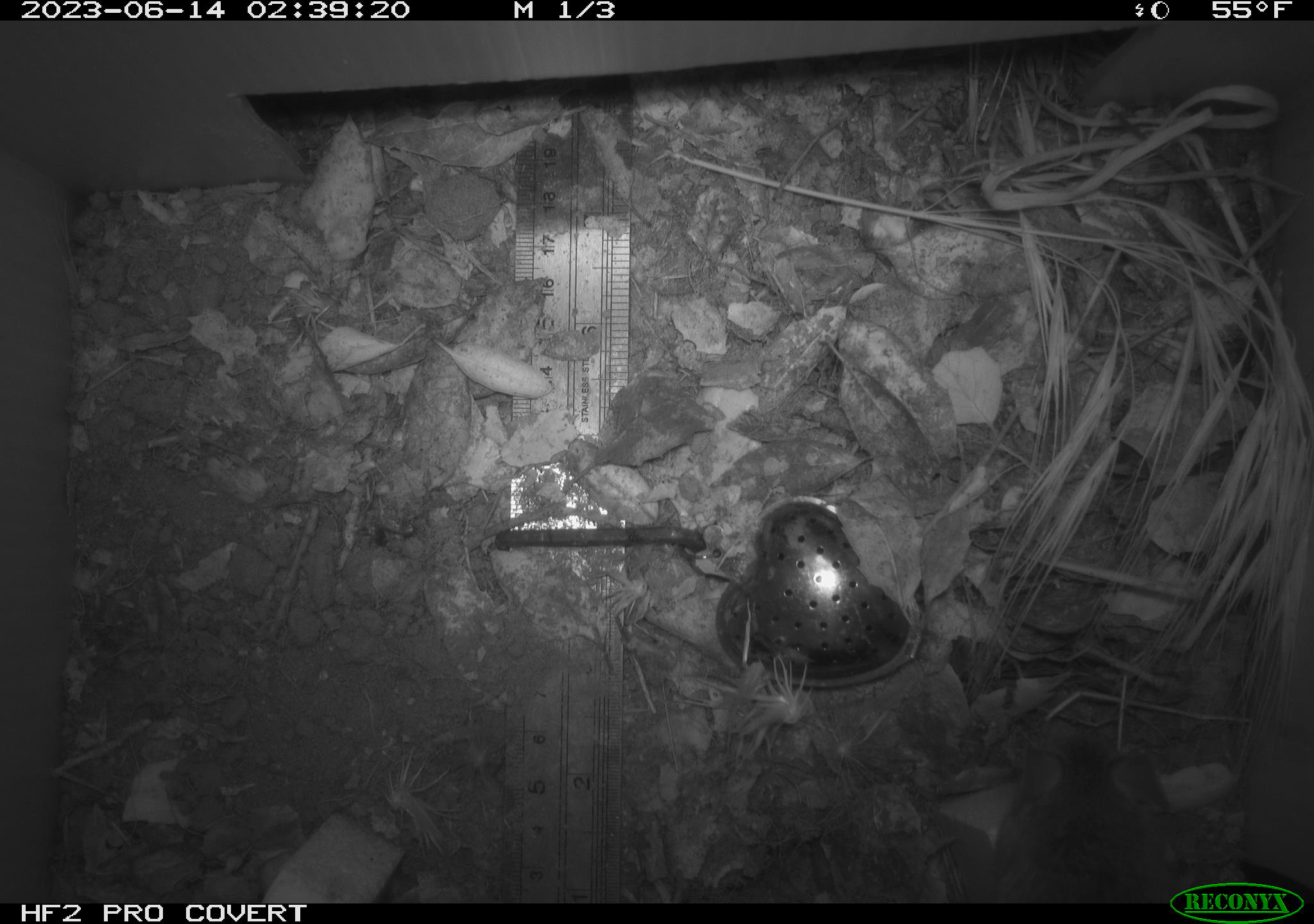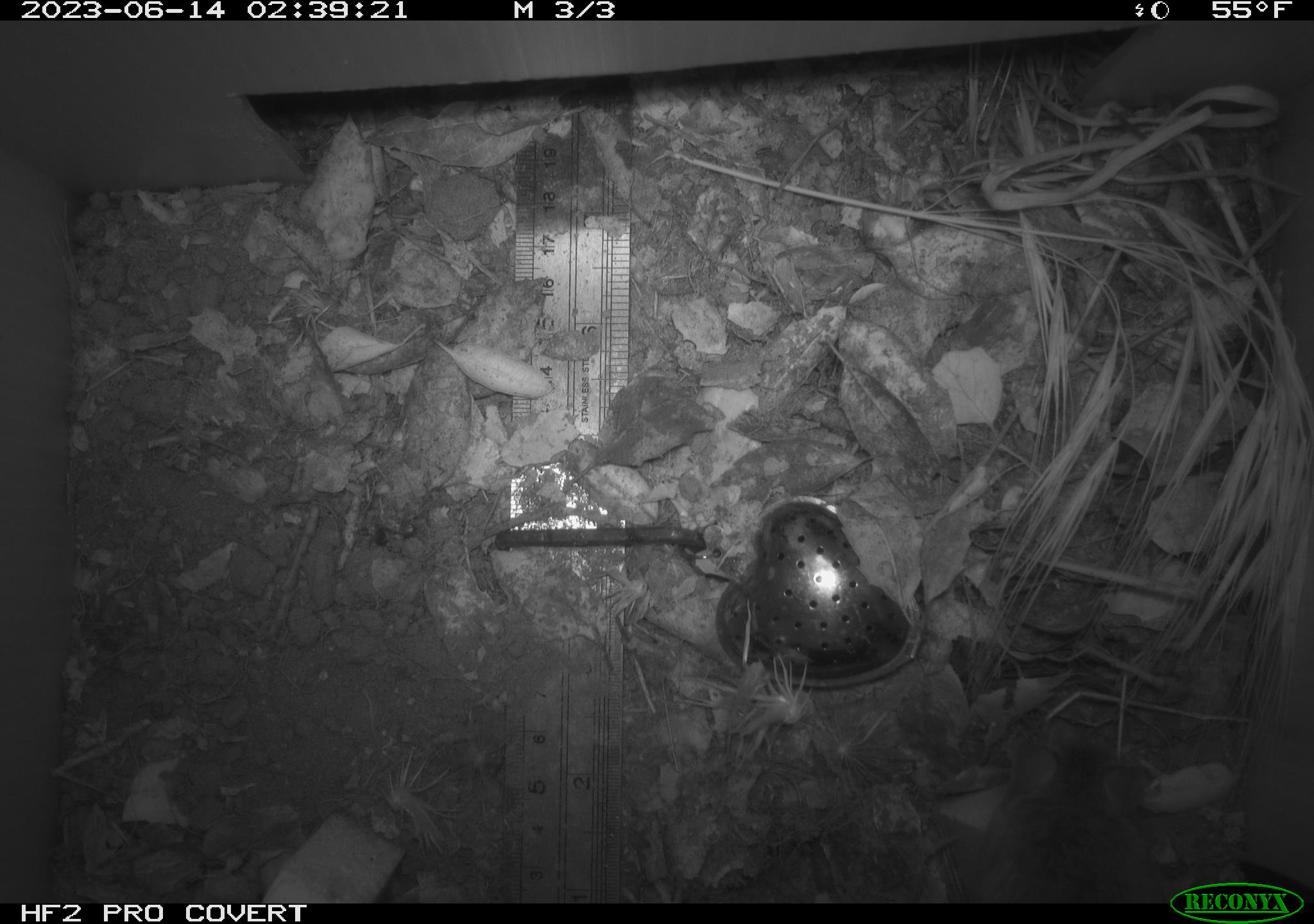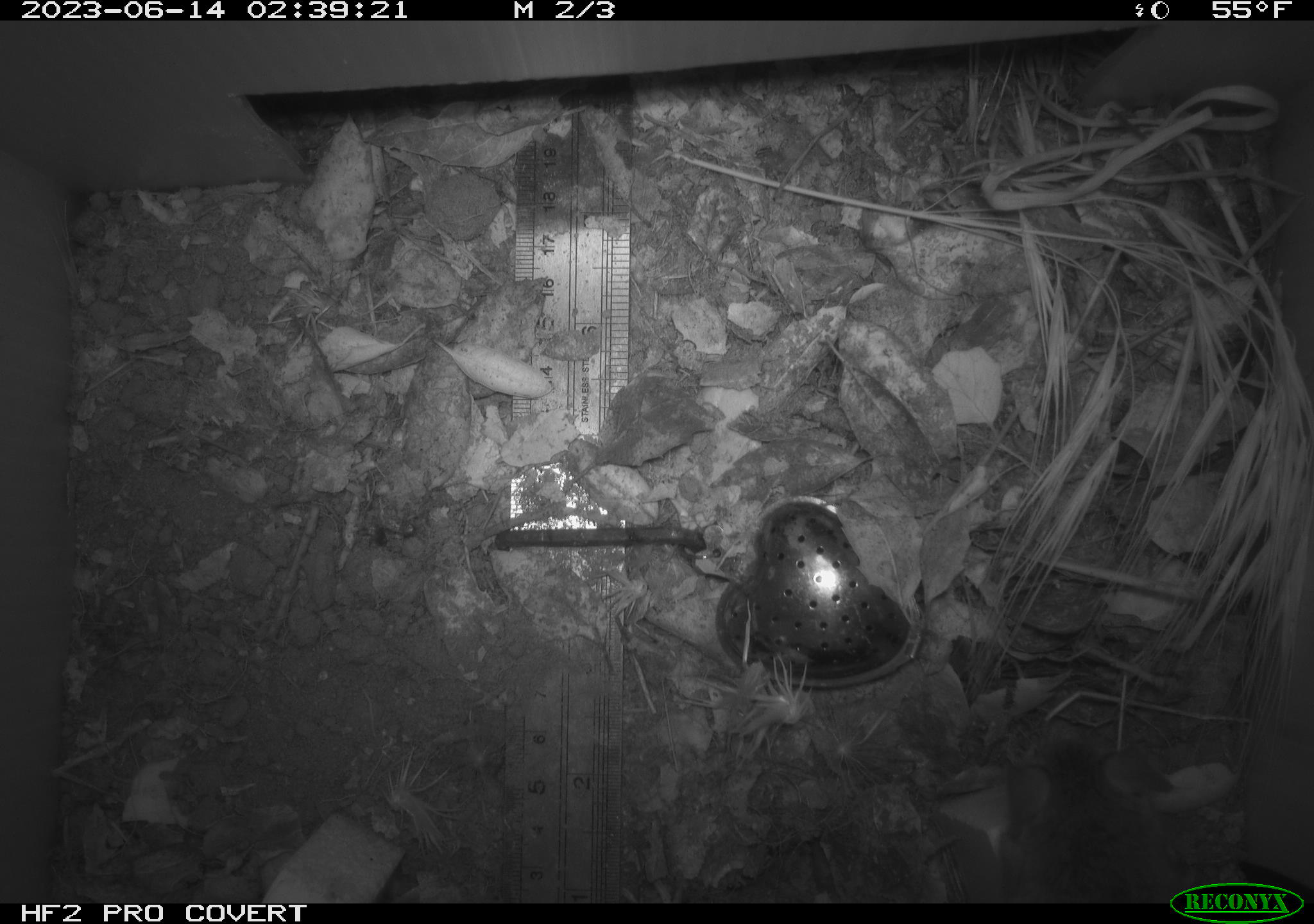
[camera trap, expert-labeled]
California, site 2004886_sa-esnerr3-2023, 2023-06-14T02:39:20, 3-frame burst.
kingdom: Animalia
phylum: Chordata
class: Mammalia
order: Rodentia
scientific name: Rodentia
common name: mouse species